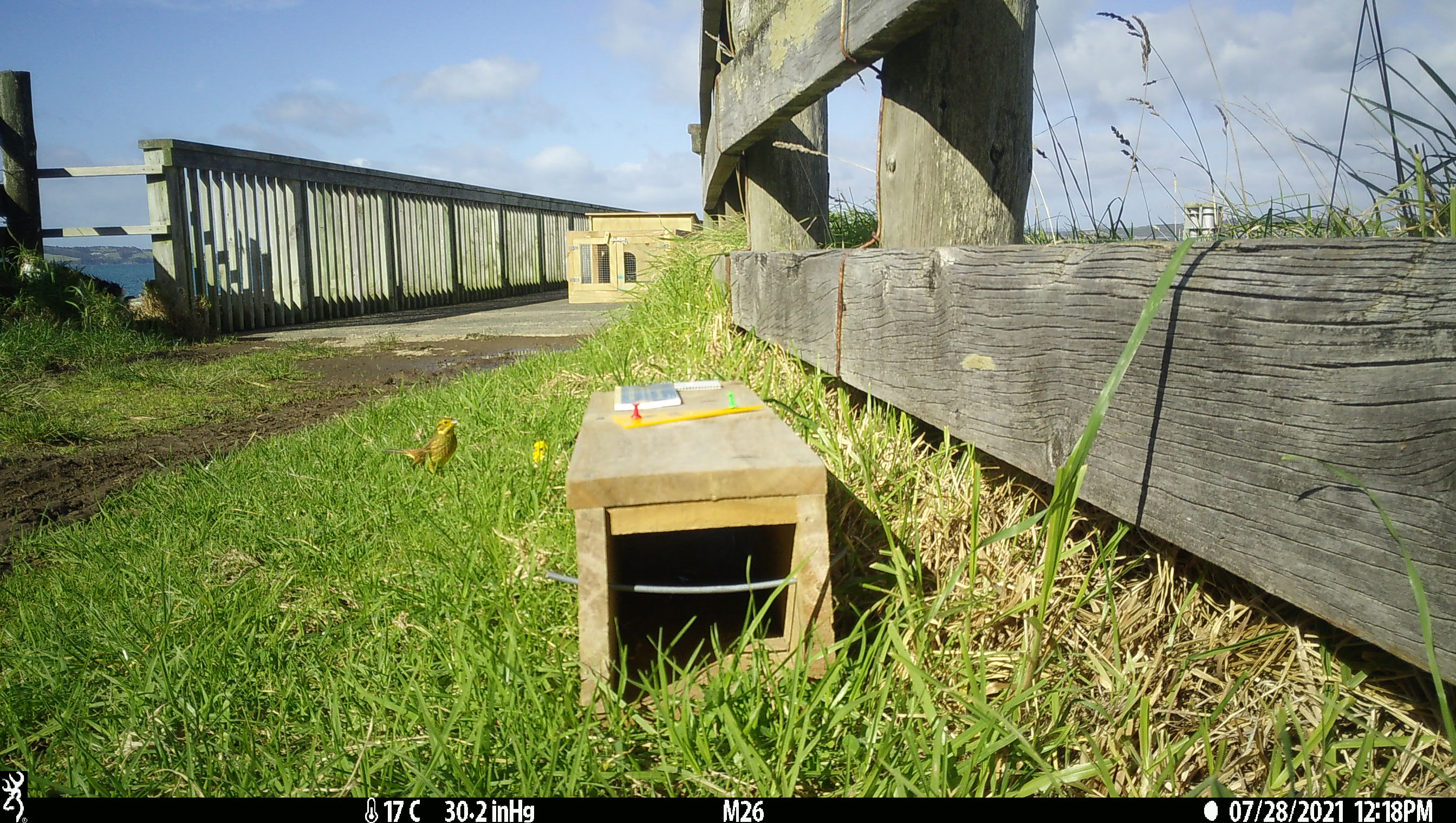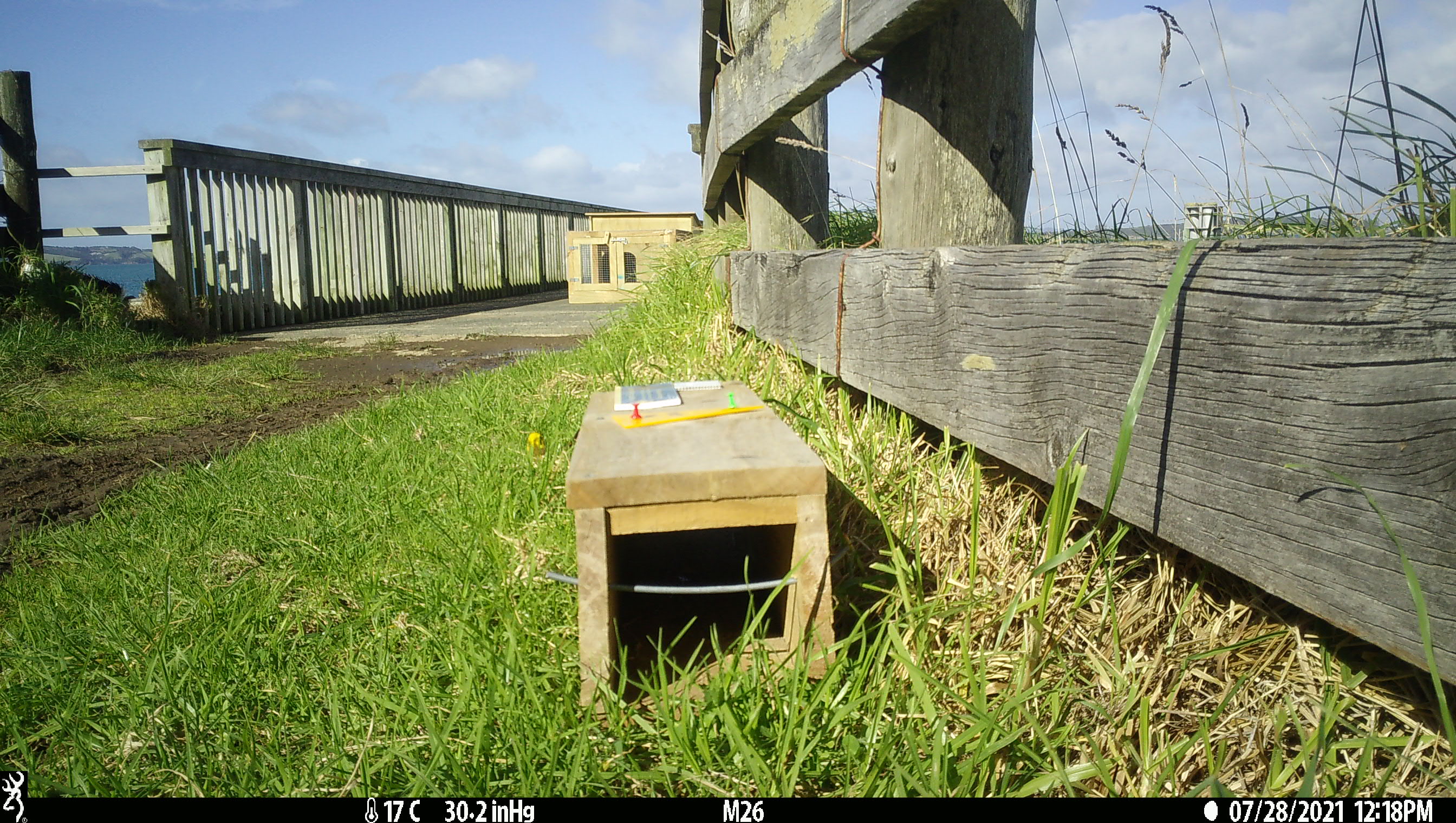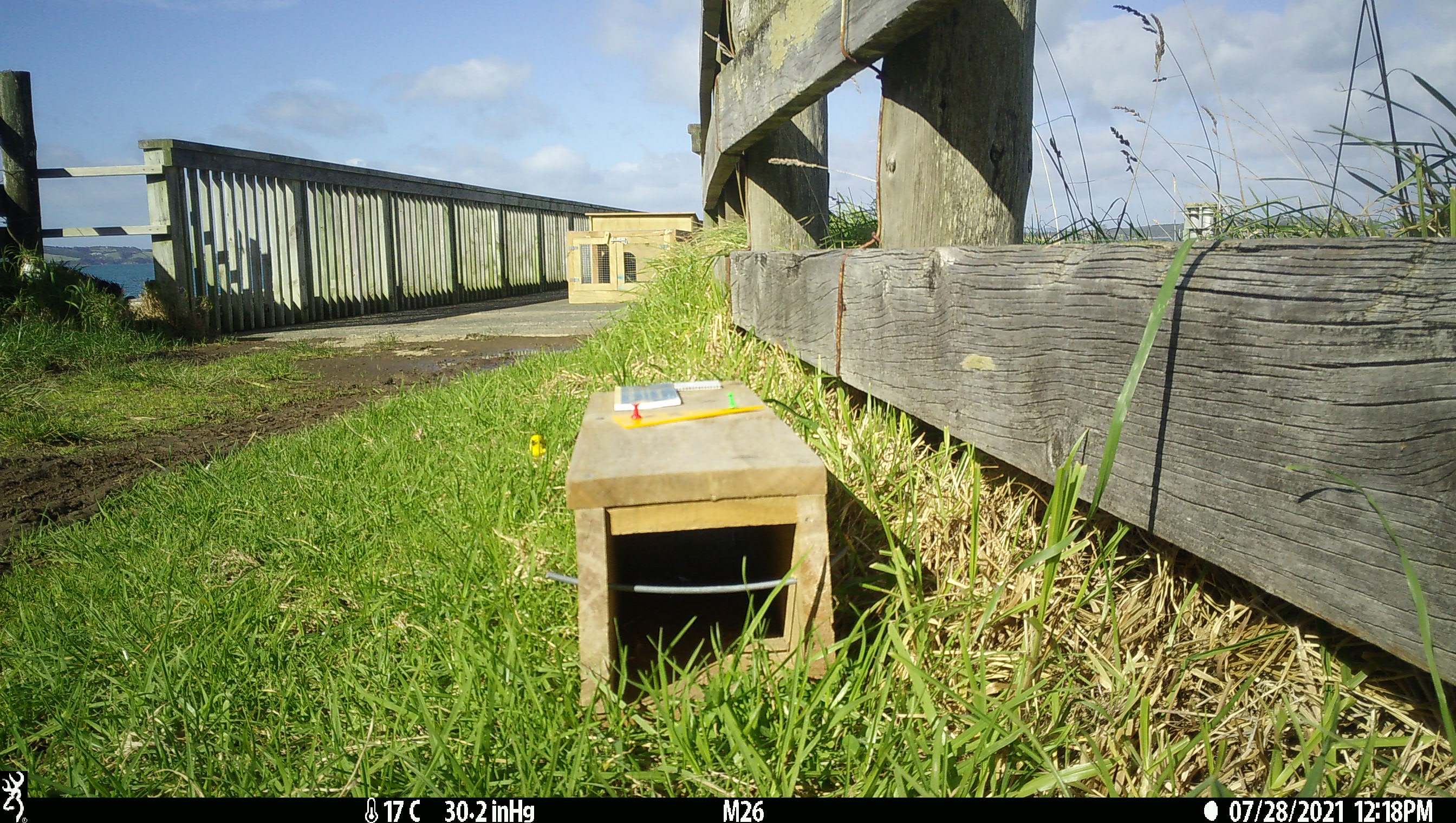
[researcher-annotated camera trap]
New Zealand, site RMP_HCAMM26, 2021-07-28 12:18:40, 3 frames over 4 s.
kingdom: Animalia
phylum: Chordata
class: Aves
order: Passeriformes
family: Emberizidae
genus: Emberiza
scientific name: Emberiza citrinella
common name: yellowhammer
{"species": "yellowhammer (Emberiza citrinella)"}